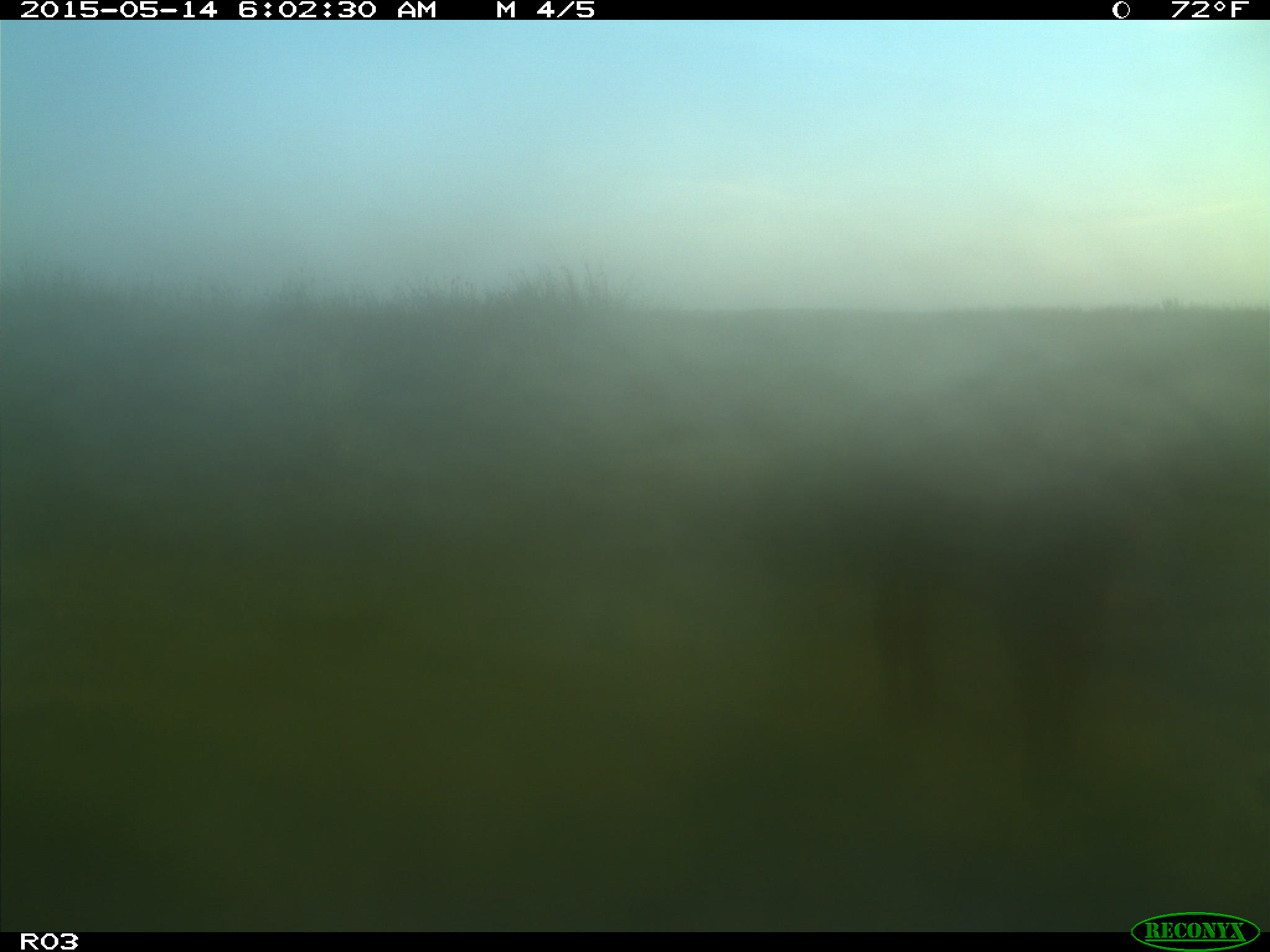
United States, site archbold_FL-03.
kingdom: Animalia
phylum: Chordata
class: Mammalia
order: Artiodactyla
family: Bovidae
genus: Bos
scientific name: Bos taurus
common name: domestic cow